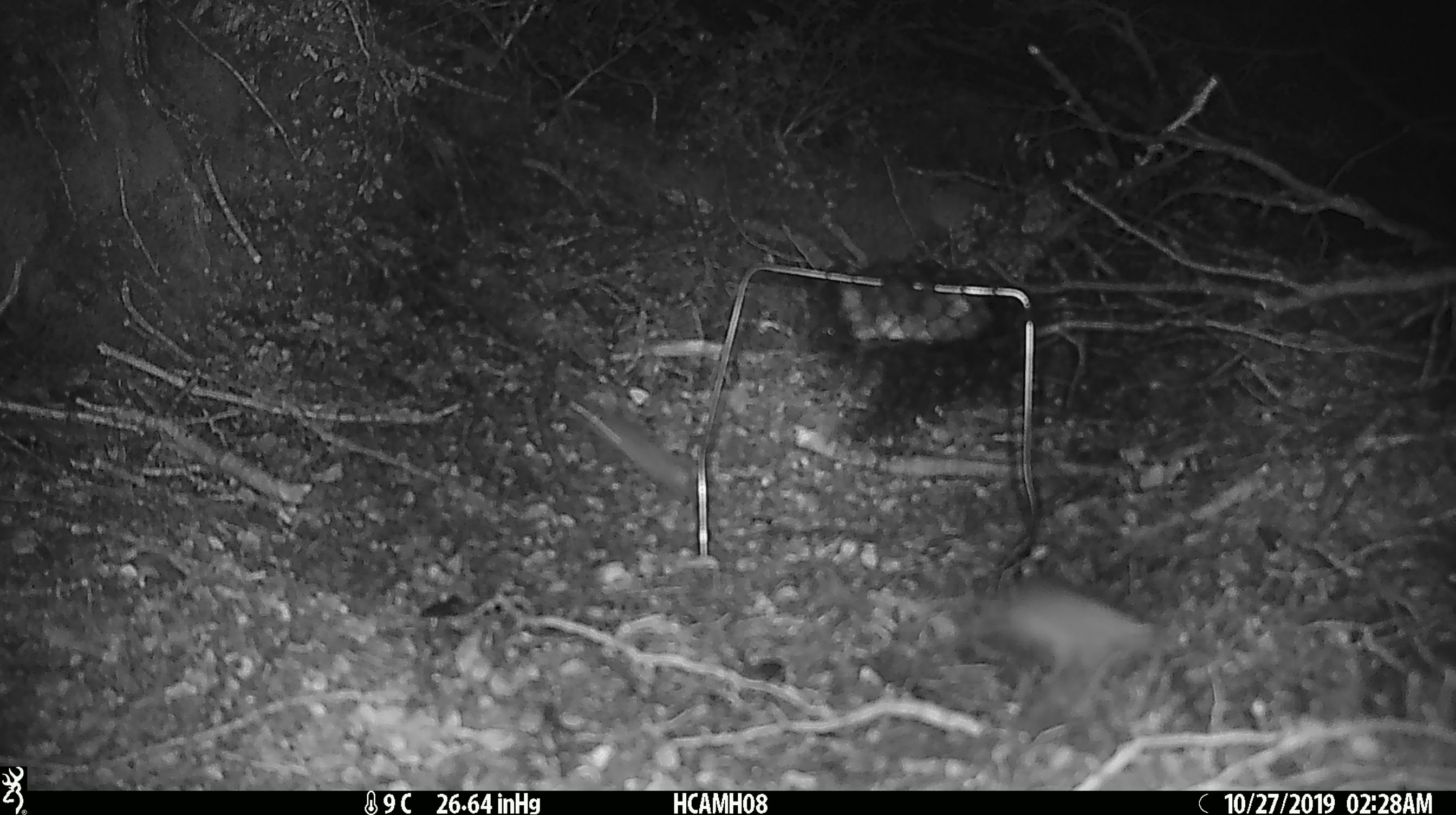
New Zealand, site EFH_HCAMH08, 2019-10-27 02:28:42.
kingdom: Animalia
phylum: Chordata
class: Mammalia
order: Rodentia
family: Muridae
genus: Mus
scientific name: Mus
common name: mouse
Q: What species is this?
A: Mouse (Mus).